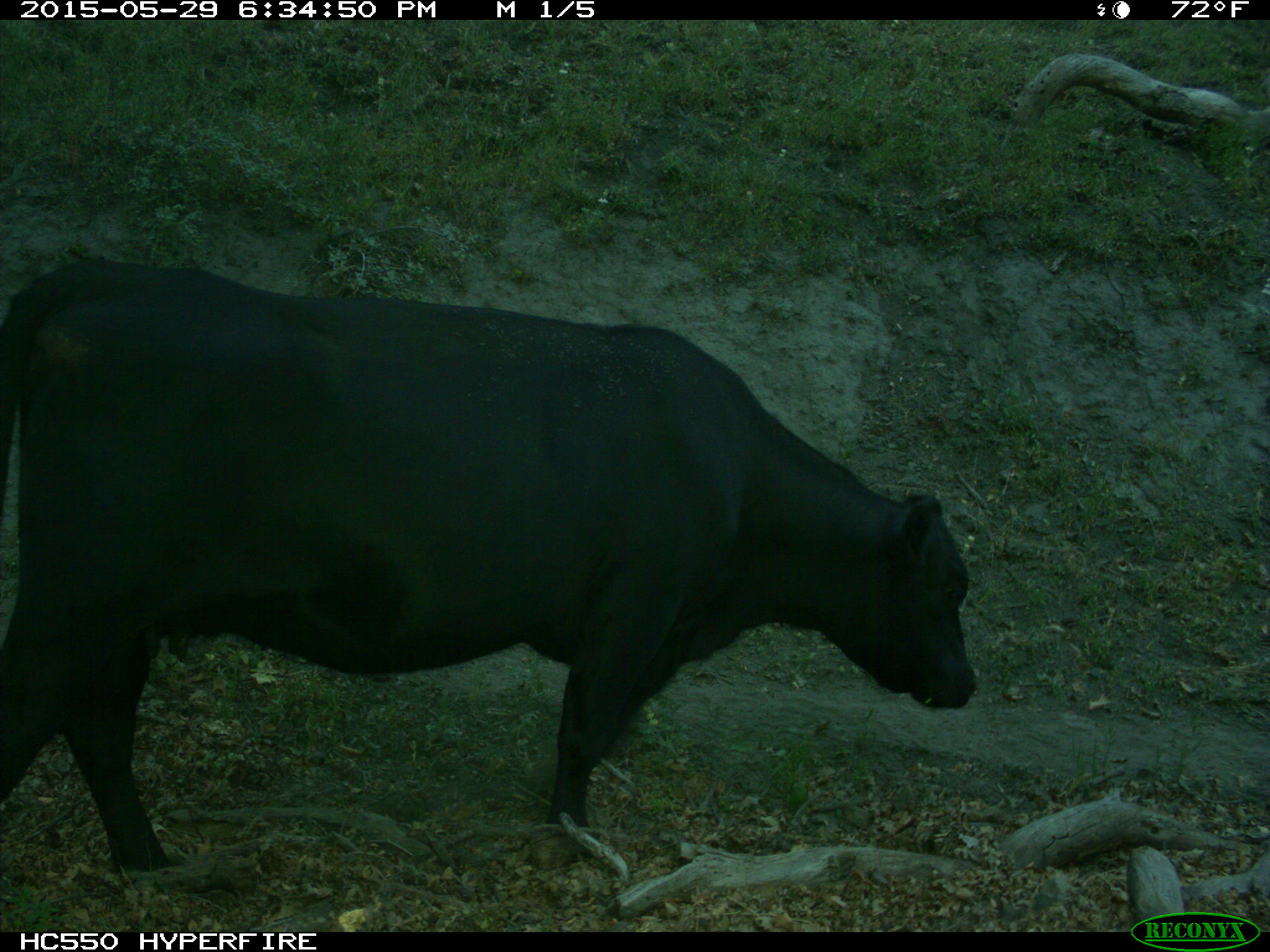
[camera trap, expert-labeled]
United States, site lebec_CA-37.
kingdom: Animalia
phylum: Chordata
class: Mammalia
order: Artiodactyla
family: Bovidae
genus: Bos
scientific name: Bos taurus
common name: domestic cow